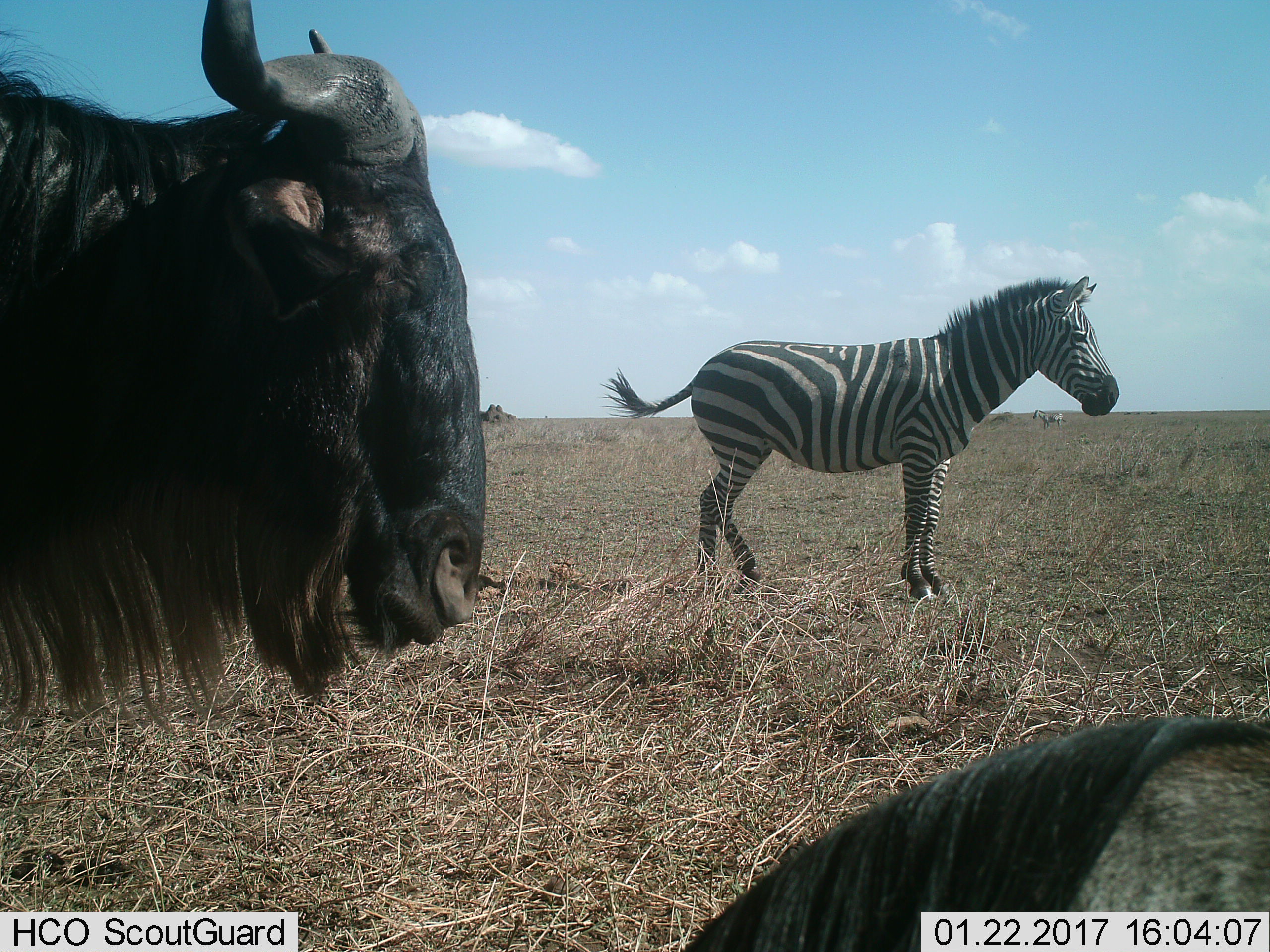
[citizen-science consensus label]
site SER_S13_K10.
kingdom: Animalia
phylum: Chordata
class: Mammalia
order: Artiodactyla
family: Bovidae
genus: Connochaetes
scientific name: Connochaetes taurinus taurinus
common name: blue wildebeest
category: wildebeestblue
Wildebeestblue (blue wildebeest) (Connochaetes taurinus taurinus), count 2. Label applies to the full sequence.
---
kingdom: Animalia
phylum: Chordata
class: Mammalia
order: Perissodactyla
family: Equidae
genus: Equus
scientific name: Equus quagga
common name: plains zebra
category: zebraplains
Zebraplains (plains zebra) (Equus quagga), count 1. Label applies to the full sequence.